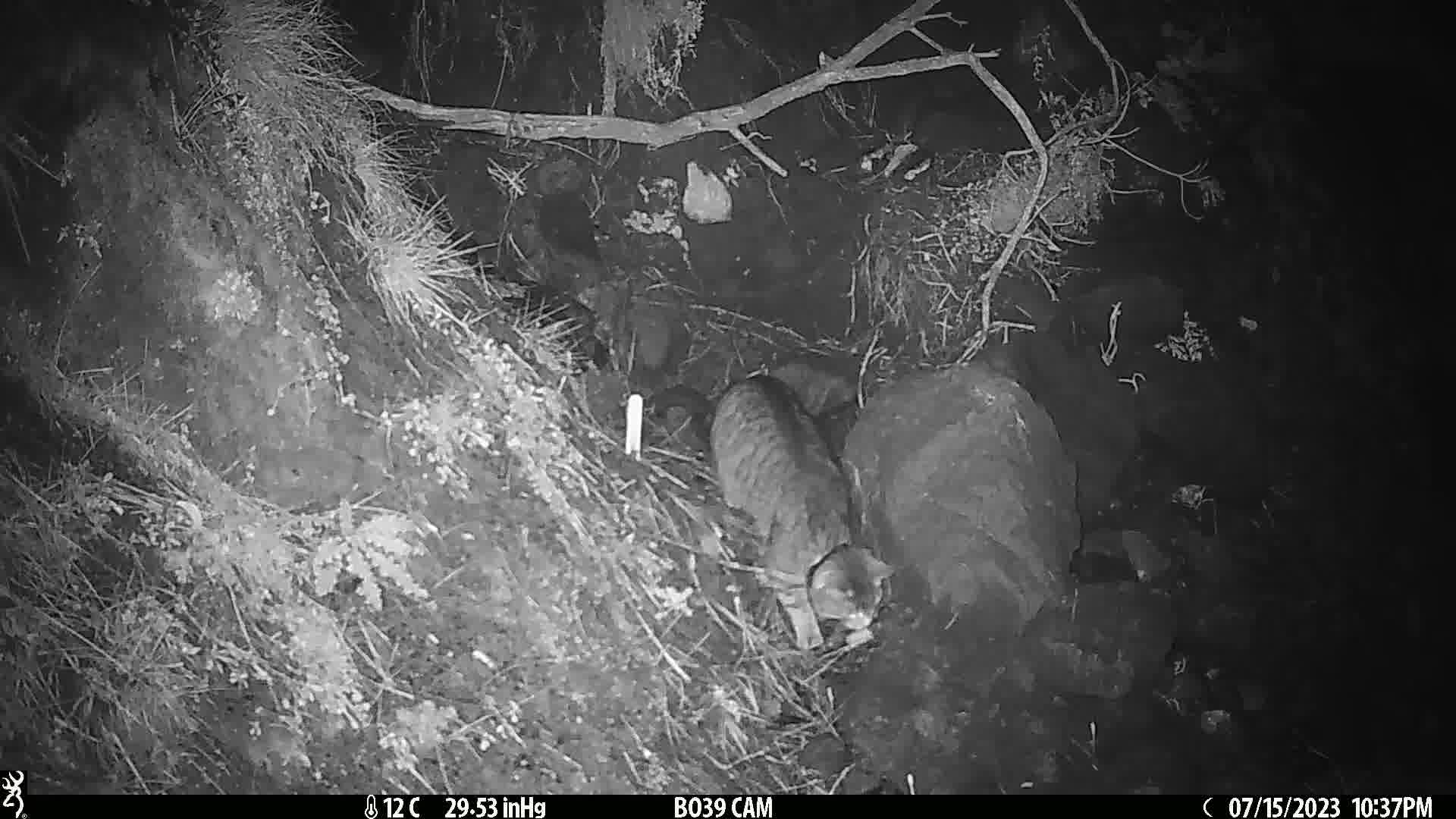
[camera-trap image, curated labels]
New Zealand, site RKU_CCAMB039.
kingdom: Animalia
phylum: Chordata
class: Mammalia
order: Carnivora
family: Felidae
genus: Felis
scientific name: Felis catus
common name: domestic cat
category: cat